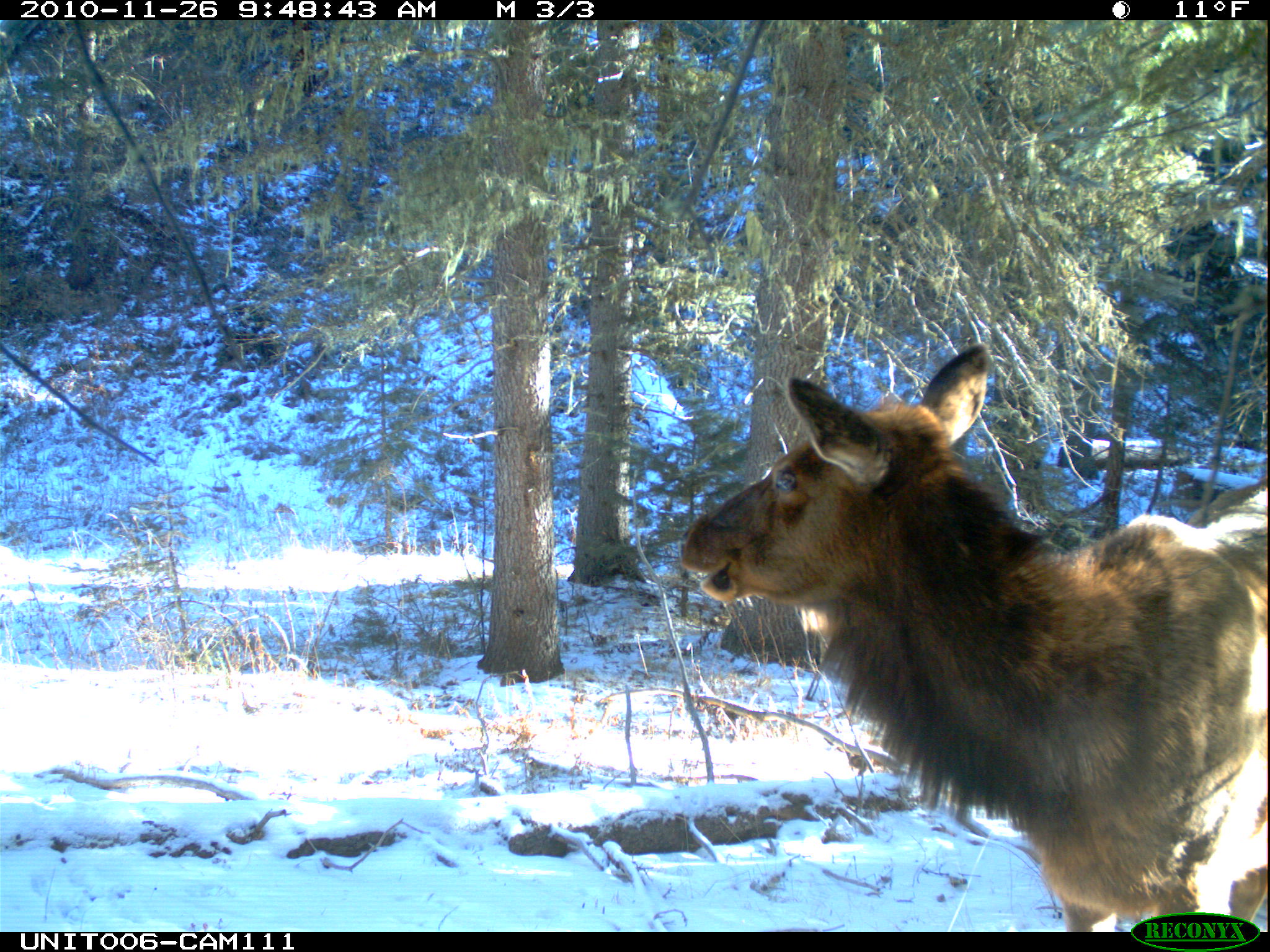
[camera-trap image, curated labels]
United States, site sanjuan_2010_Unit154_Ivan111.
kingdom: Animalia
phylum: Chordata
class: Mammalia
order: Artiodactyla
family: Cervidae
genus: Cervus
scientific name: Cervus elaphus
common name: red deer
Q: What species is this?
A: Cervus elaphus (red deer).